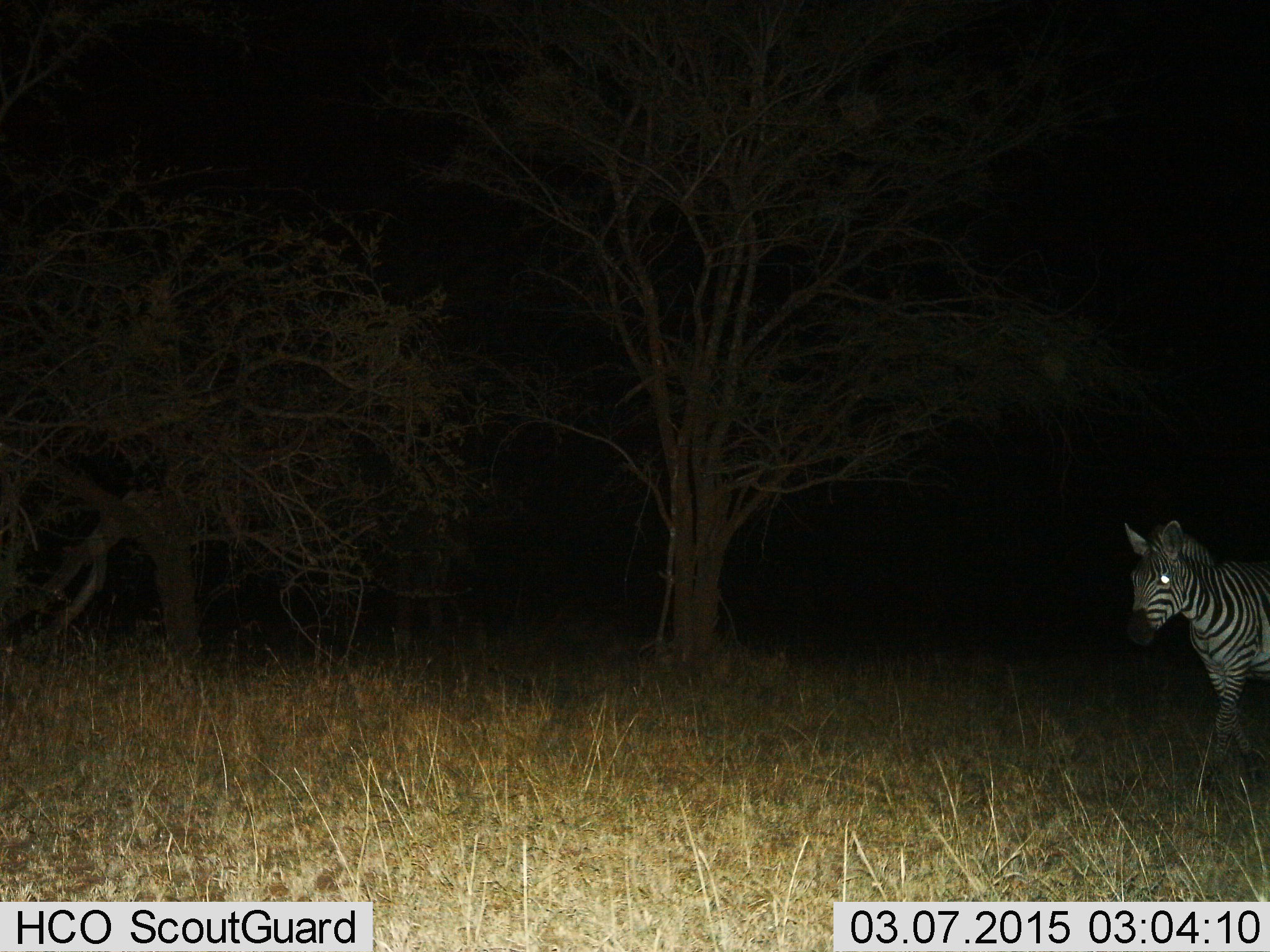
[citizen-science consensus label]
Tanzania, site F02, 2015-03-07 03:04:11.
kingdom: Animalia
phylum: Chordata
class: Mammalia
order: Perissodactyla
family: Equidae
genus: Equus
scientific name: Equus quagga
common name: plains zebra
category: zebra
Zebra (plains zebra) (Equus quagga), count 1. Behavior (volunteer vote fractions): standing 10%, resting 10%, moving 80%, interacting 0%. Young present (vote fraction): 0%. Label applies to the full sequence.